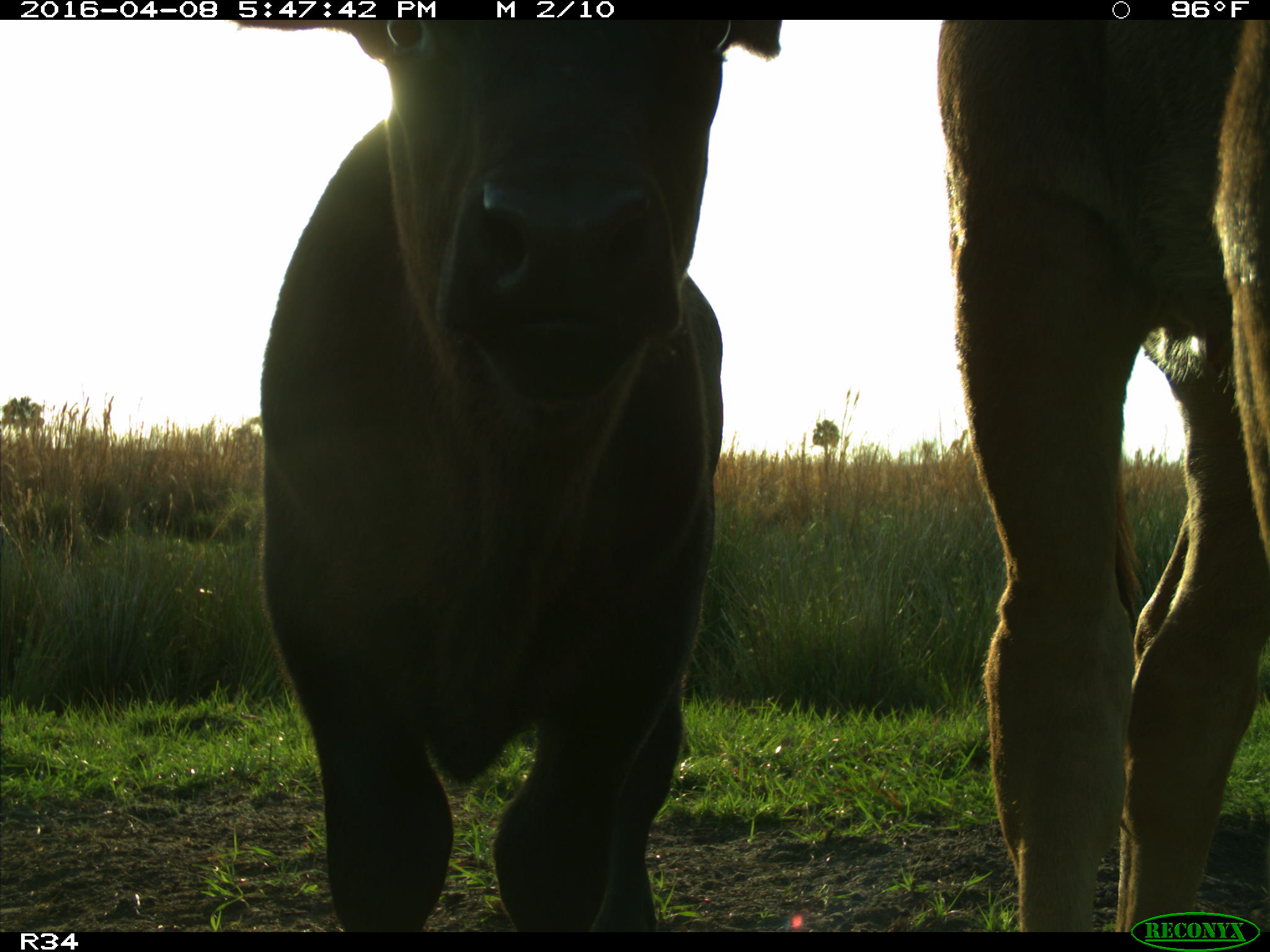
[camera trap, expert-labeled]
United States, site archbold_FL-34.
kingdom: Animalia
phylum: Chordata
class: Mammalia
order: Artiodactyla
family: Bovidae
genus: Bos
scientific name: Bos taurus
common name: domestic cow